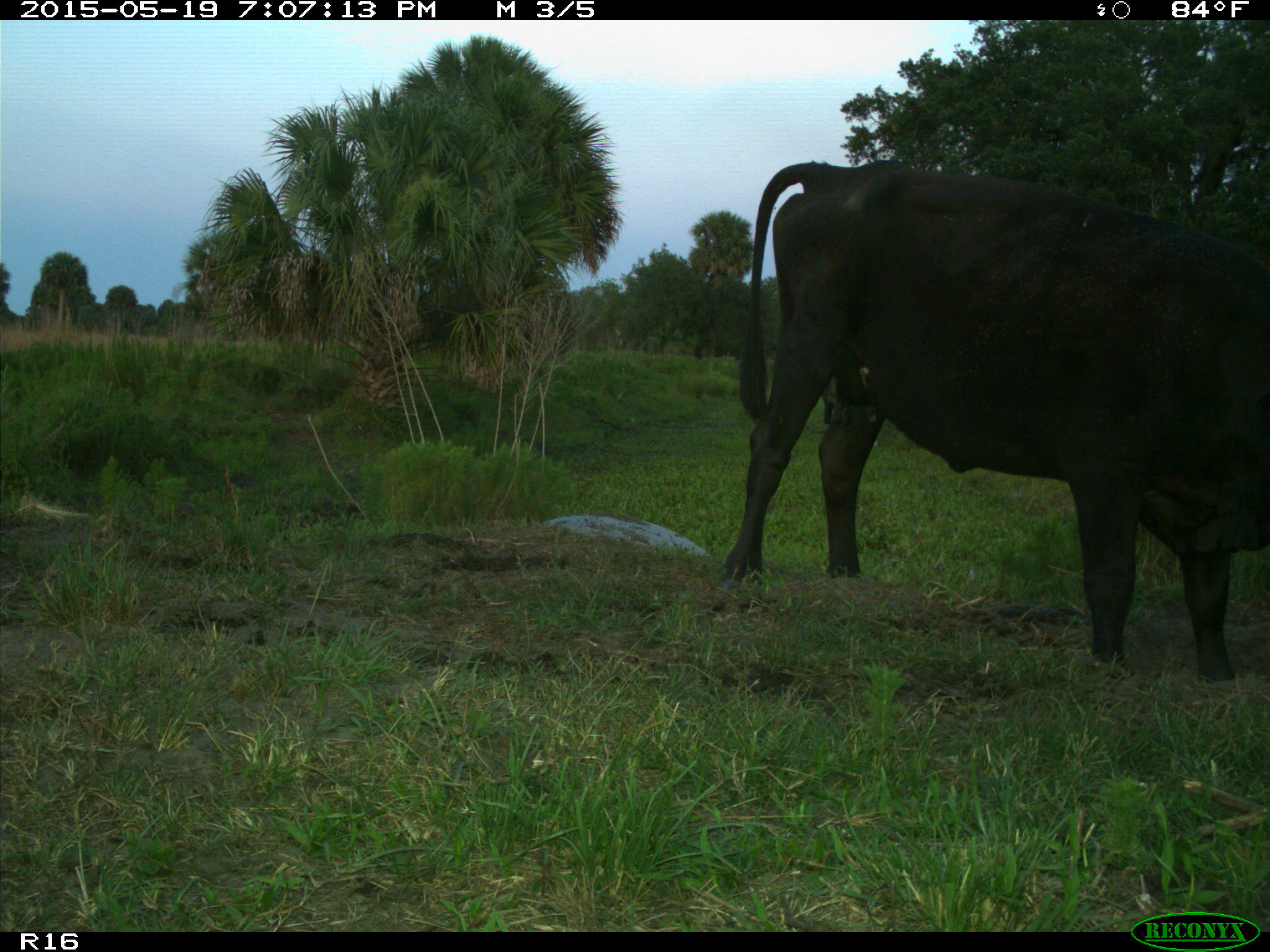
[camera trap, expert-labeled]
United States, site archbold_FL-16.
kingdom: Animalia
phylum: Chordata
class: Mammalia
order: Artiodactyla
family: Bovidae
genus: Bos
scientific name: Bos taurus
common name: domestic cow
Bos taurus (domestic cow).